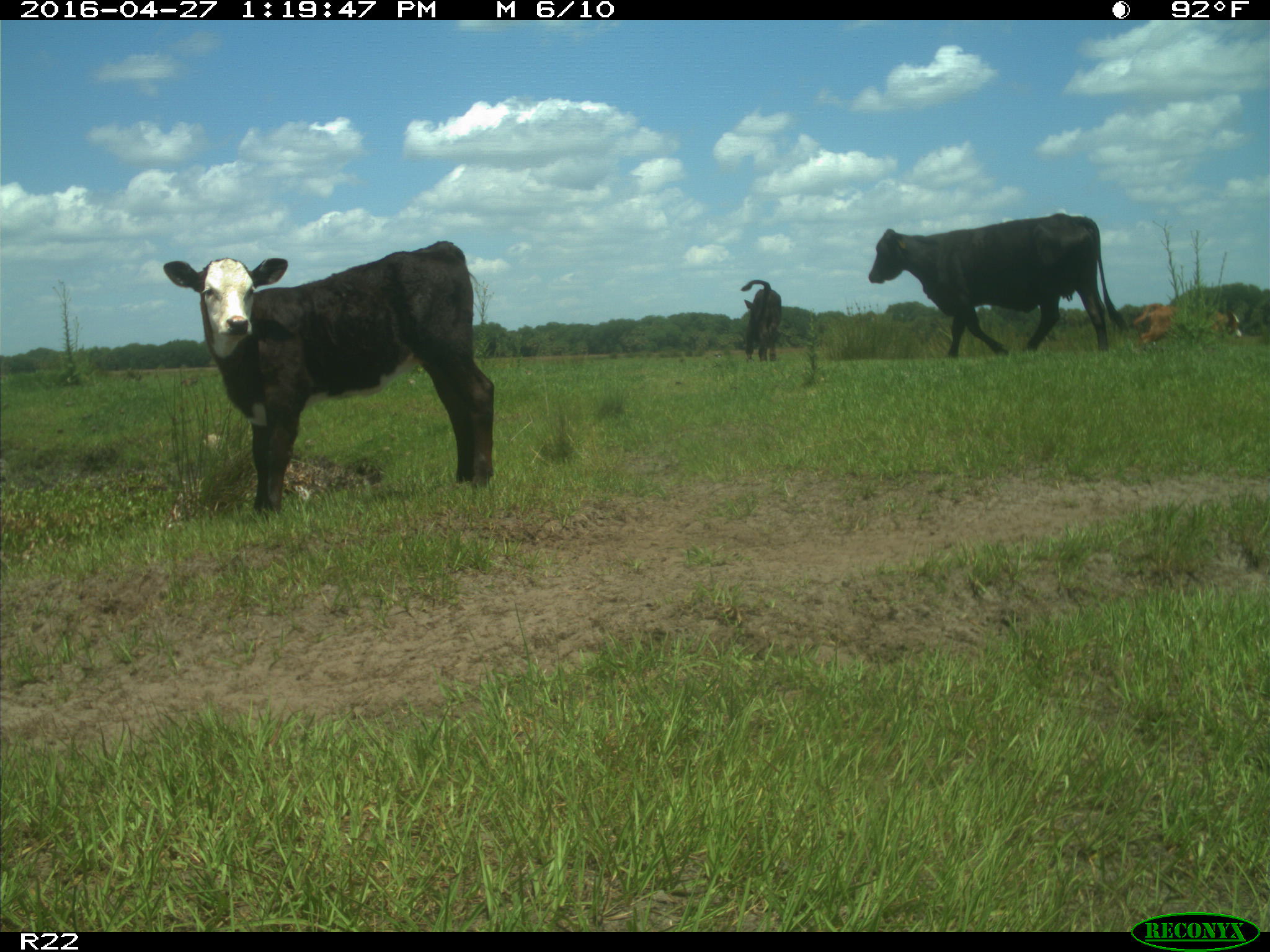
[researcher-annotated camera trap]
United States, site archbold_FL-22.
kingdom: Animalia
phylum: Chordata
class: Mammalia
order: Artiodactyla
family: Bovidae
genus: Bos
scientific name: Bos taurus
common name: domestic cow